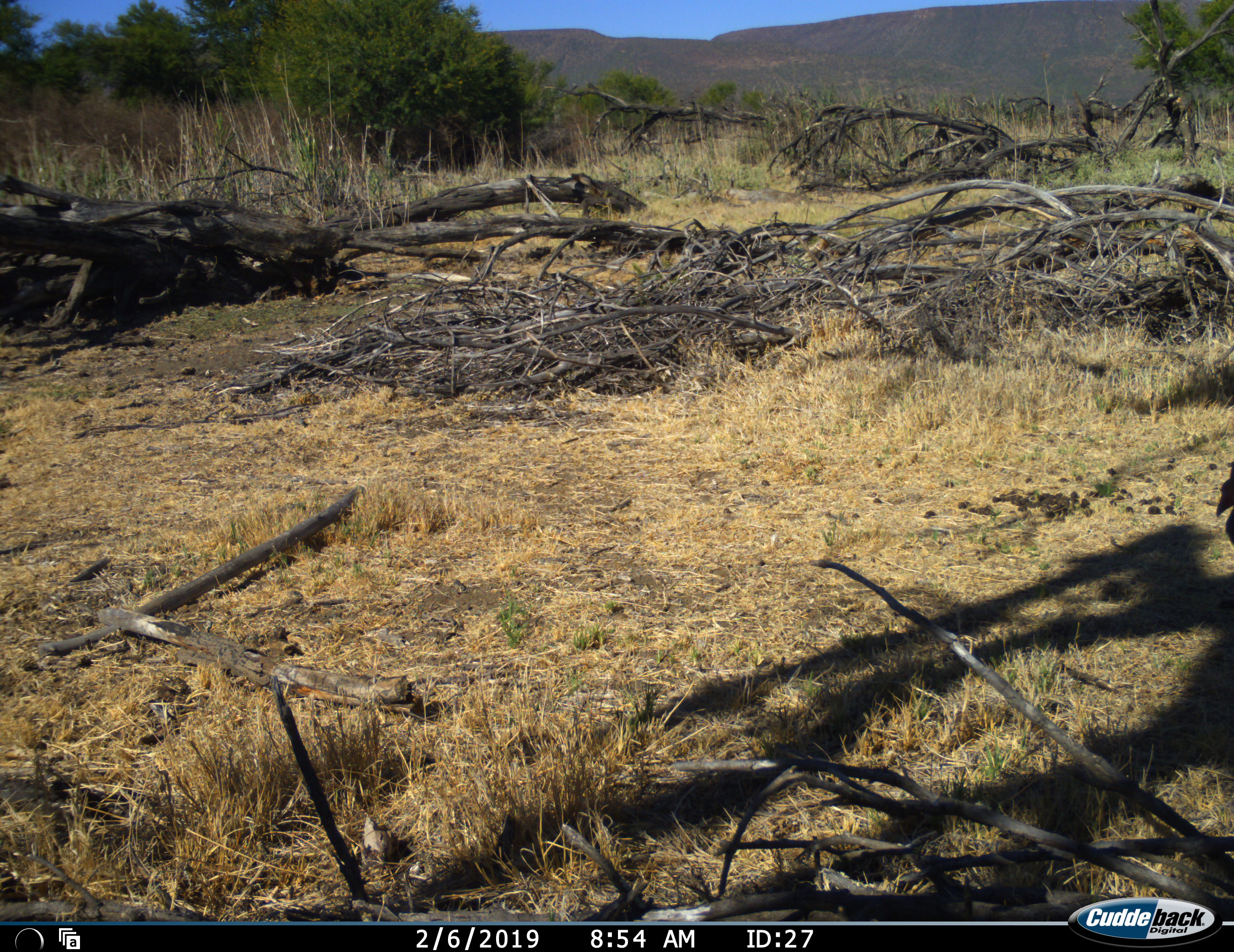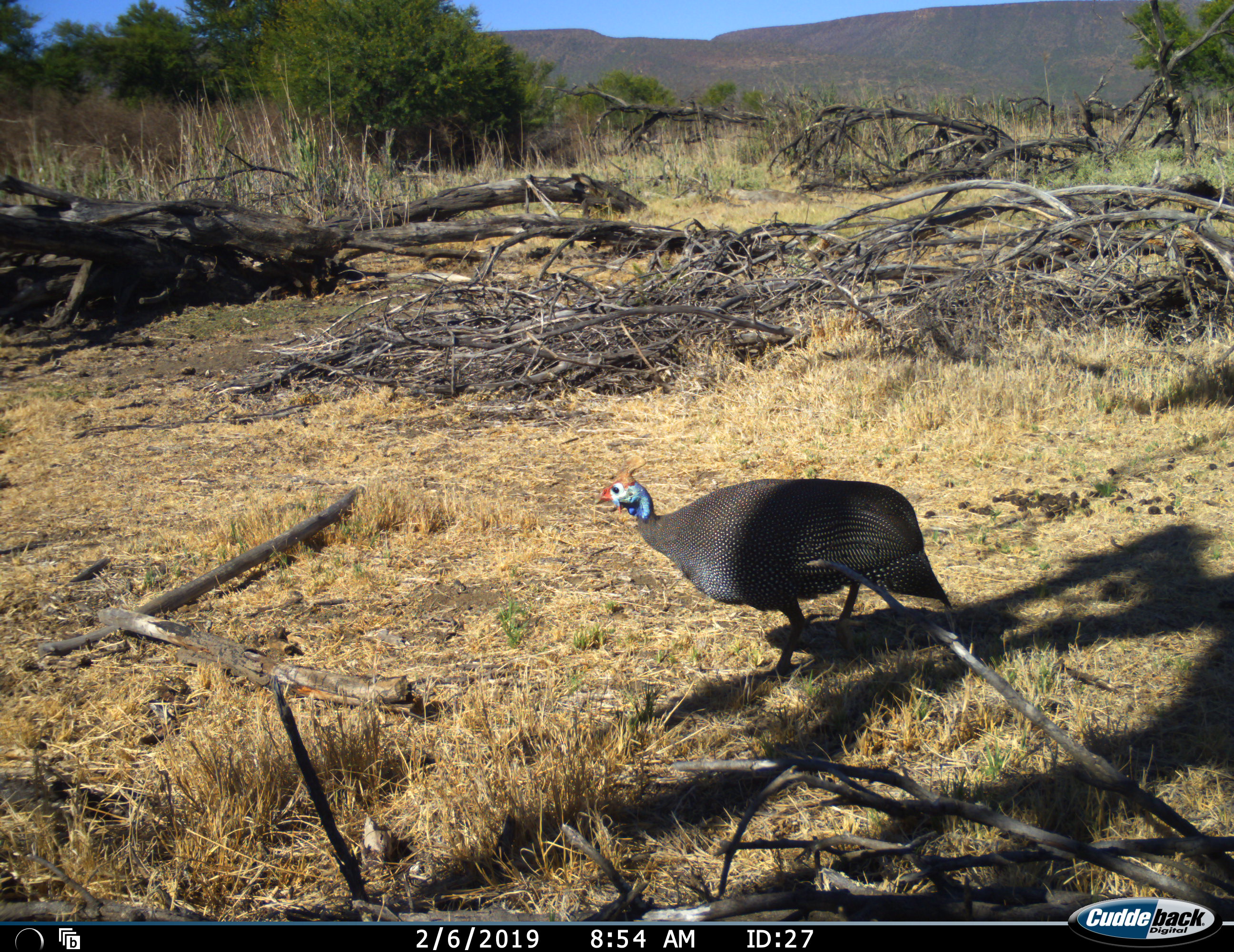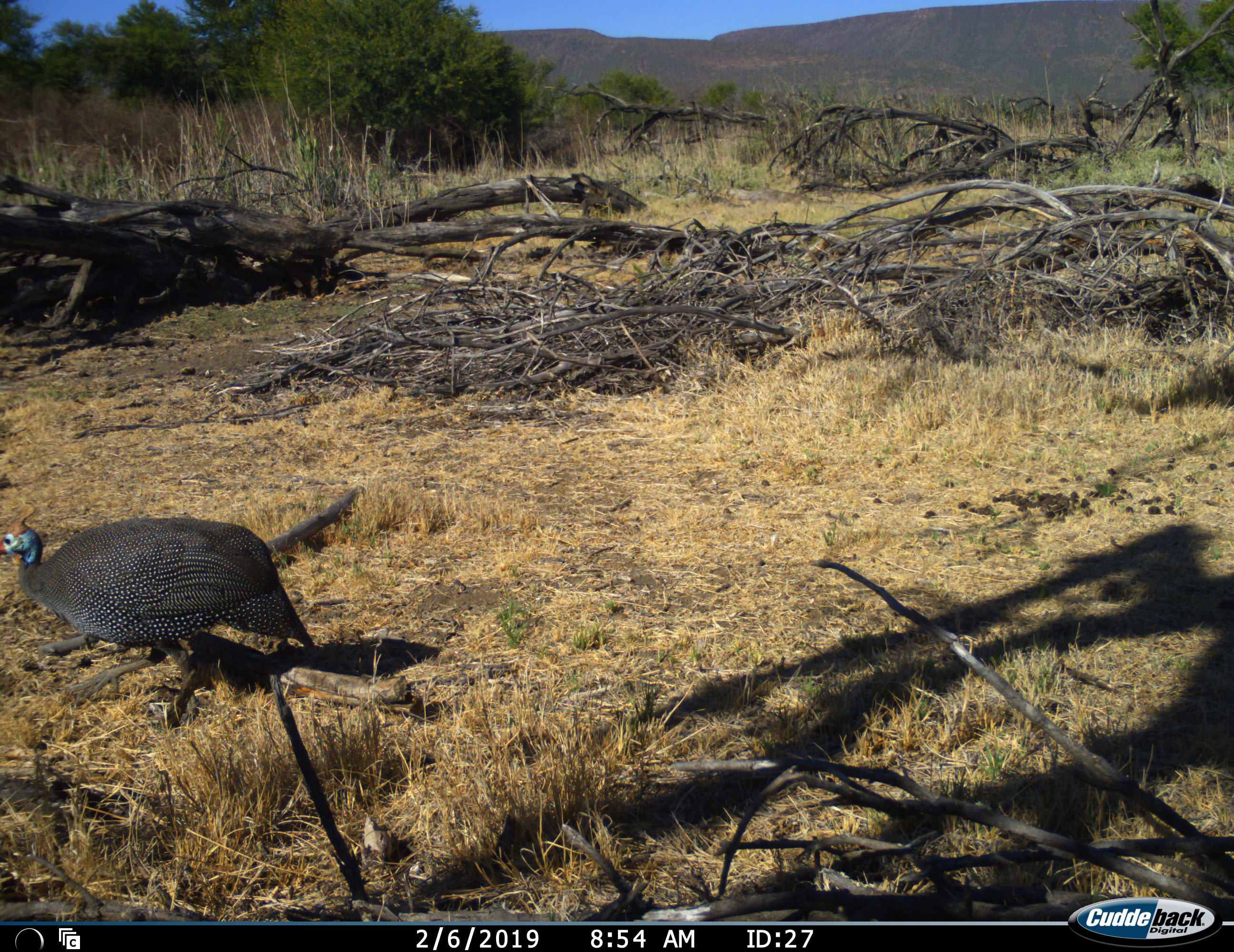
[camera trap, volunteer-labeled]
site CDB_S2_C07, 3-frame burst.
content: unidentified animal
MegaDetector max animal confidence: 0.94